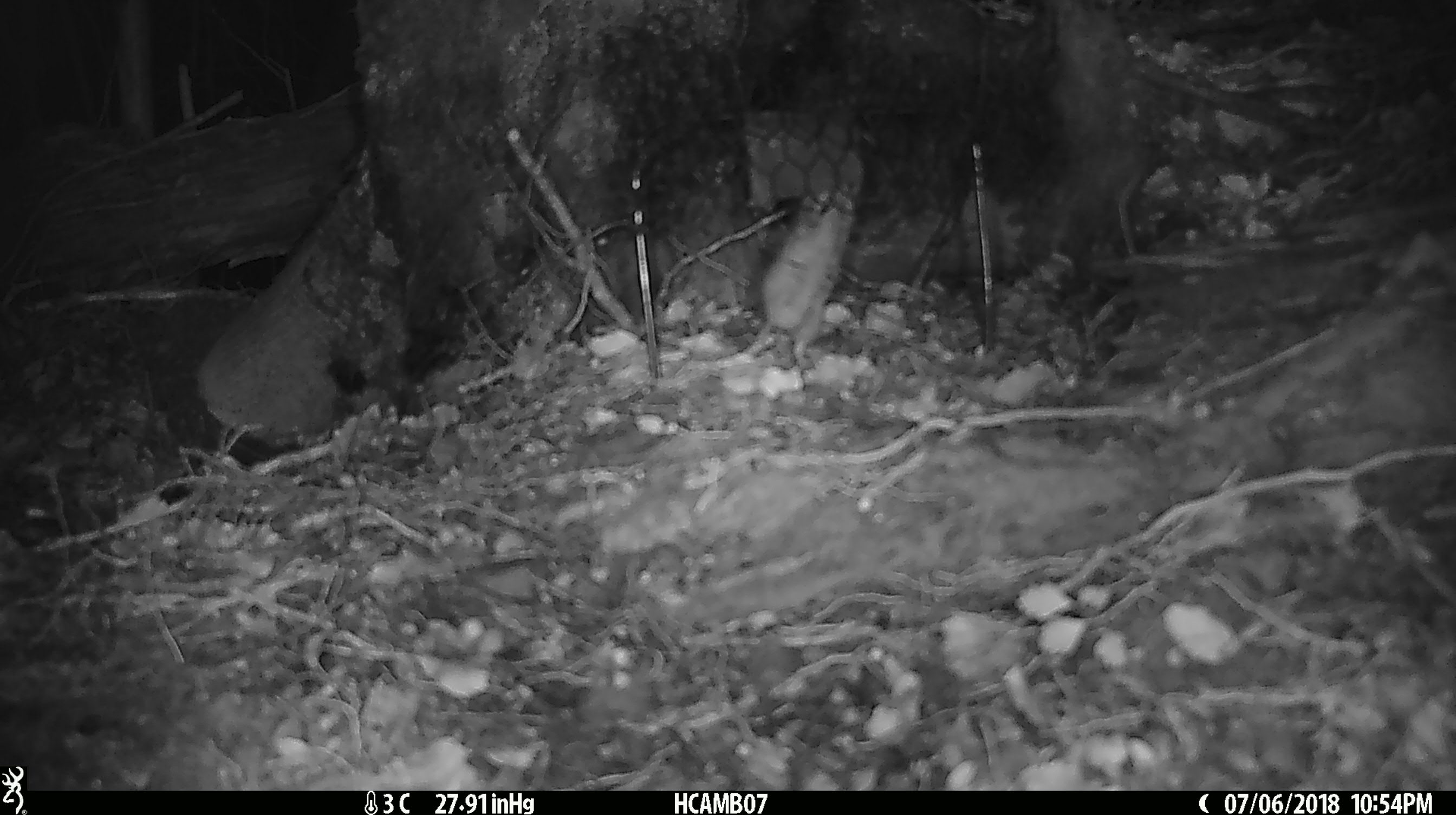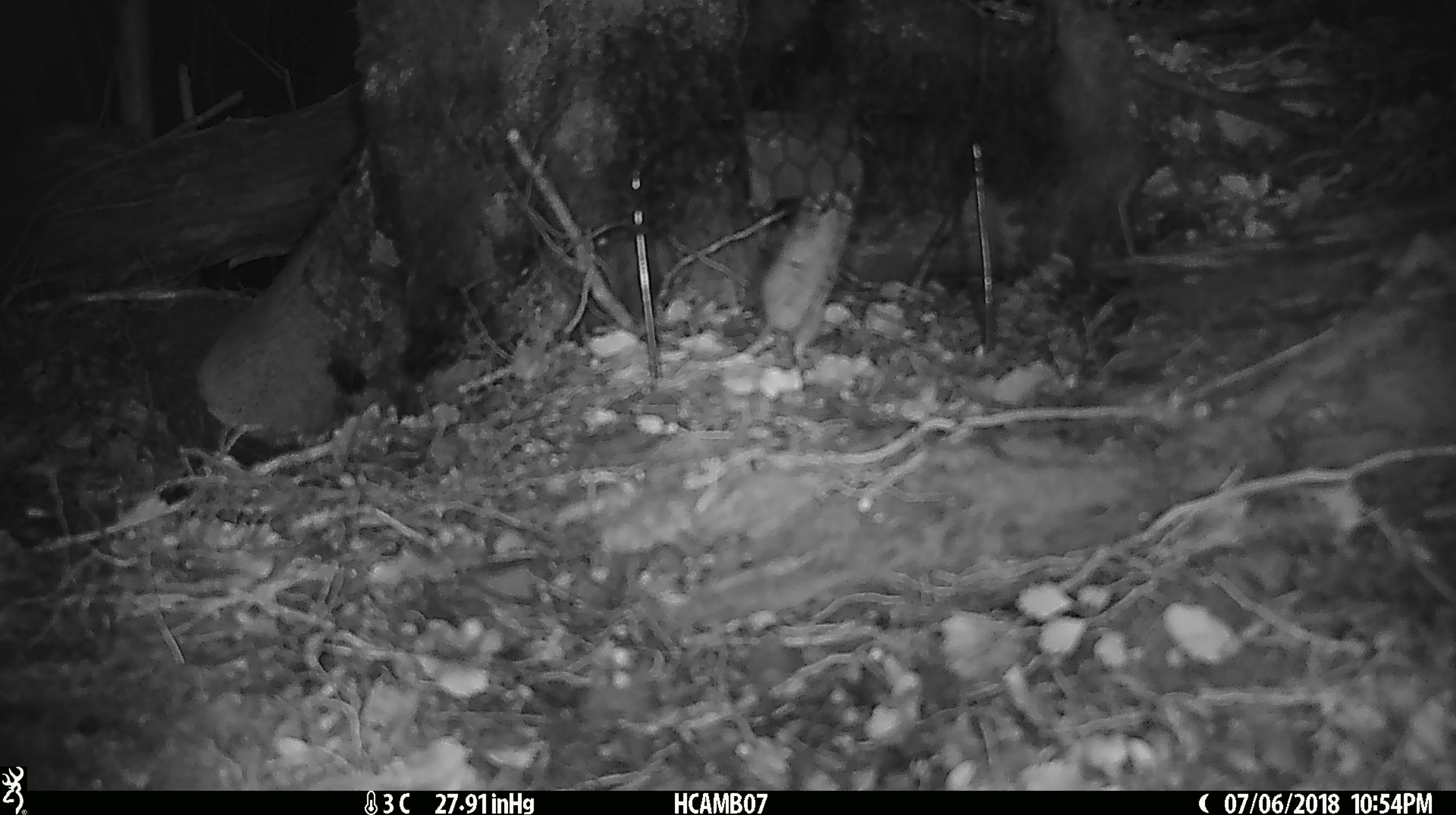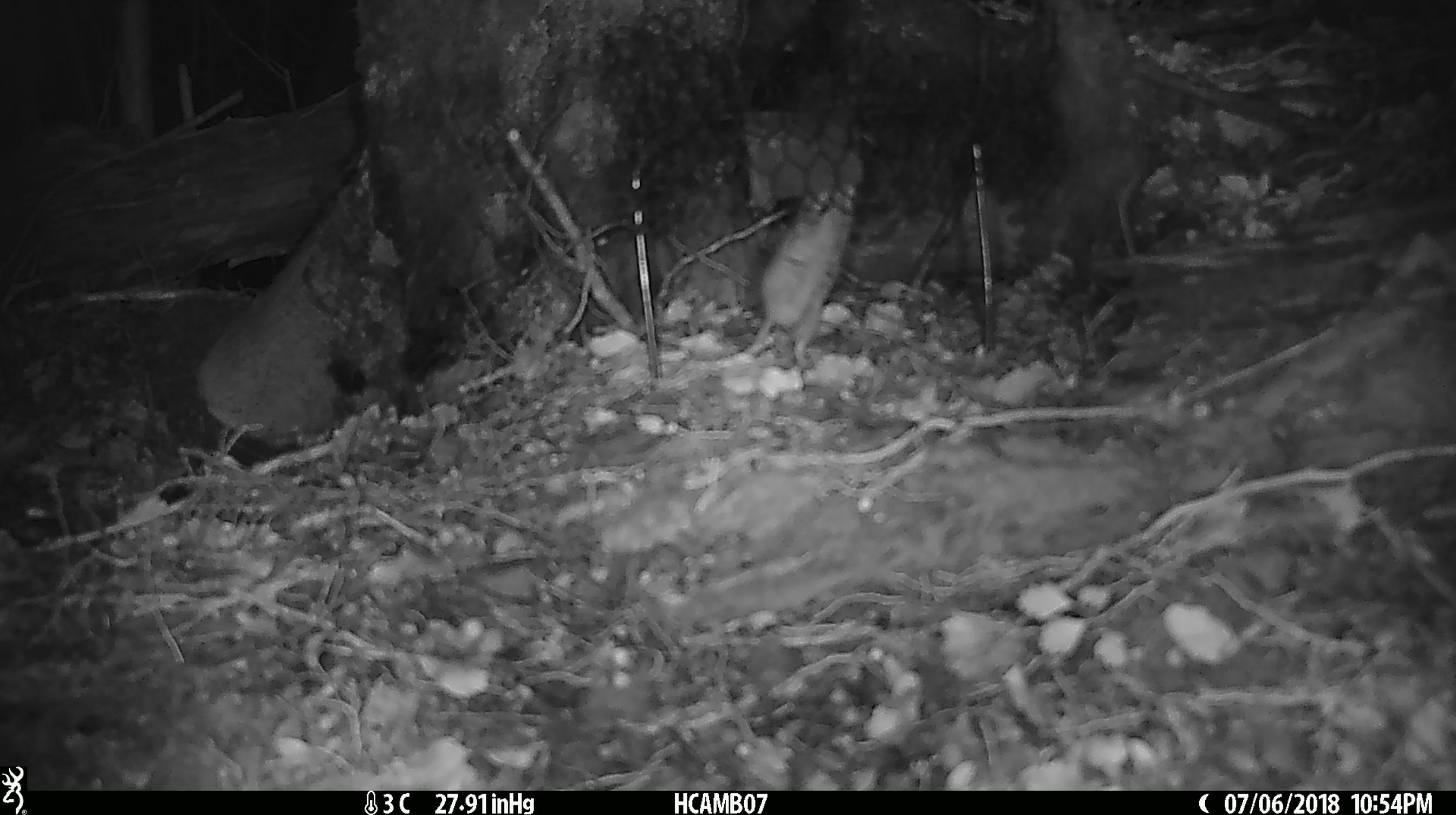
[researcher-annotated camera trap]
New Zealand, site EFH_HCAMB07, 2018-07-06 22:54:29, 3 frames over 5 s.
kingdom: Animalia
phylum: Chordata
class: Mammalia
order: Rodentia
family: Muridae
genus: Mus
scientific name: Mus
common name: mouse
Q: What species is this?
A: Mouse (Mus).